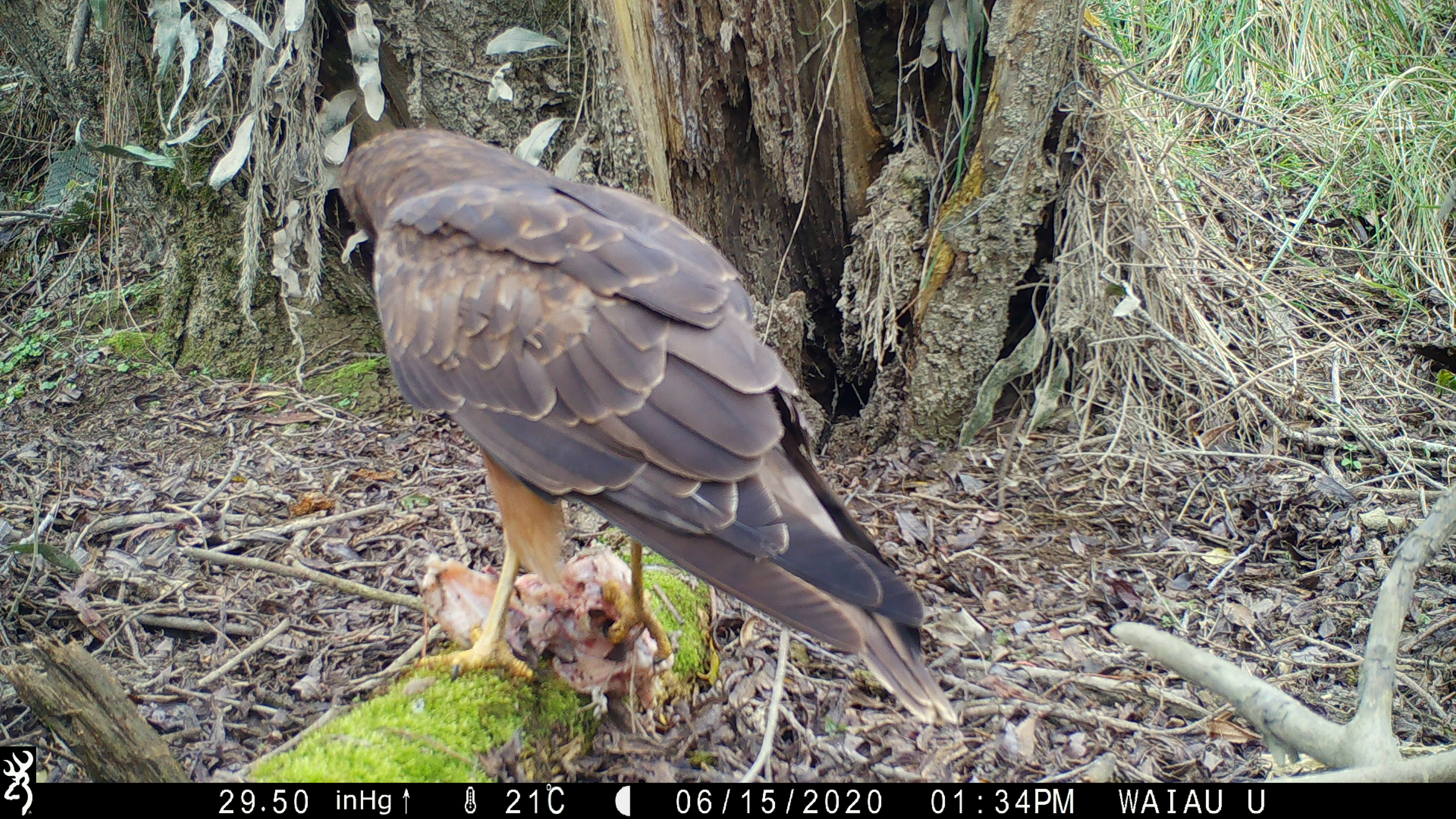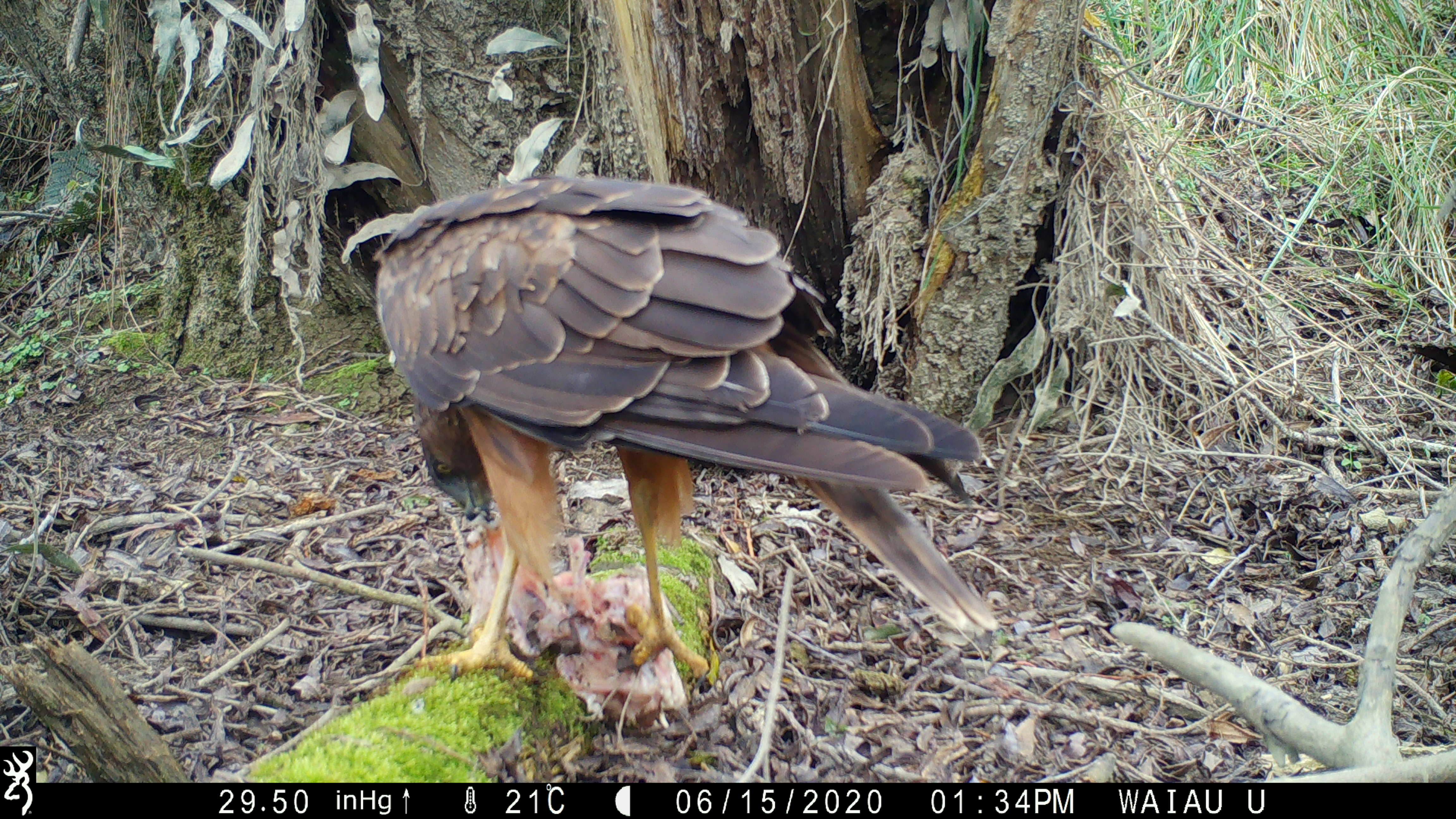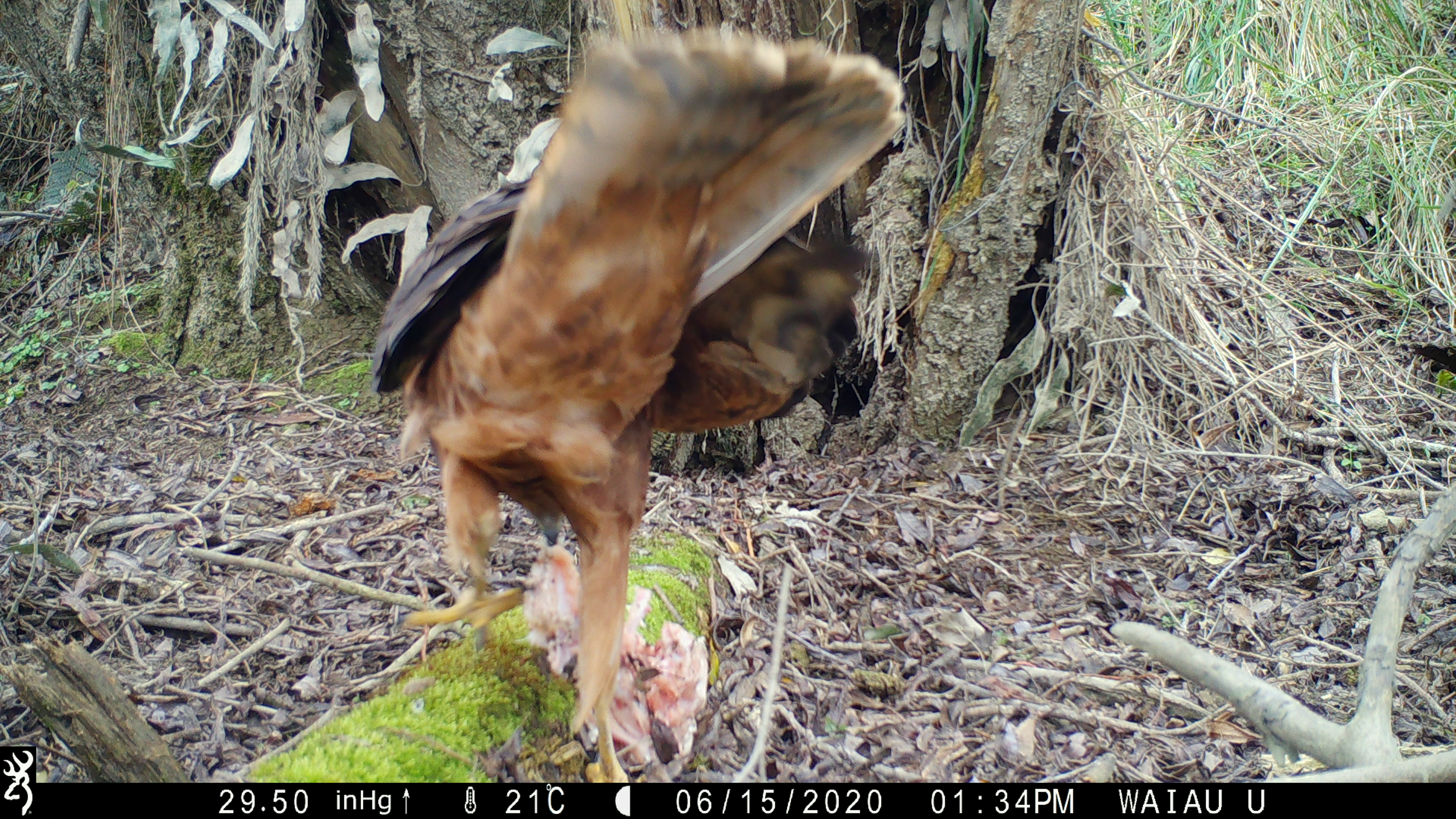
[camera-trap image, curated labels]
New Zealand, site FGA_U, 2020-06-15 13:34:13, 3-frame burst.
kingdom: Animalia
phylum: Chordata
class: Aves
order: Accipitriformes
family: Accipitridae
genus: Circus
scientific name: Circus approximans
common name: swamp harrier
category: harrier